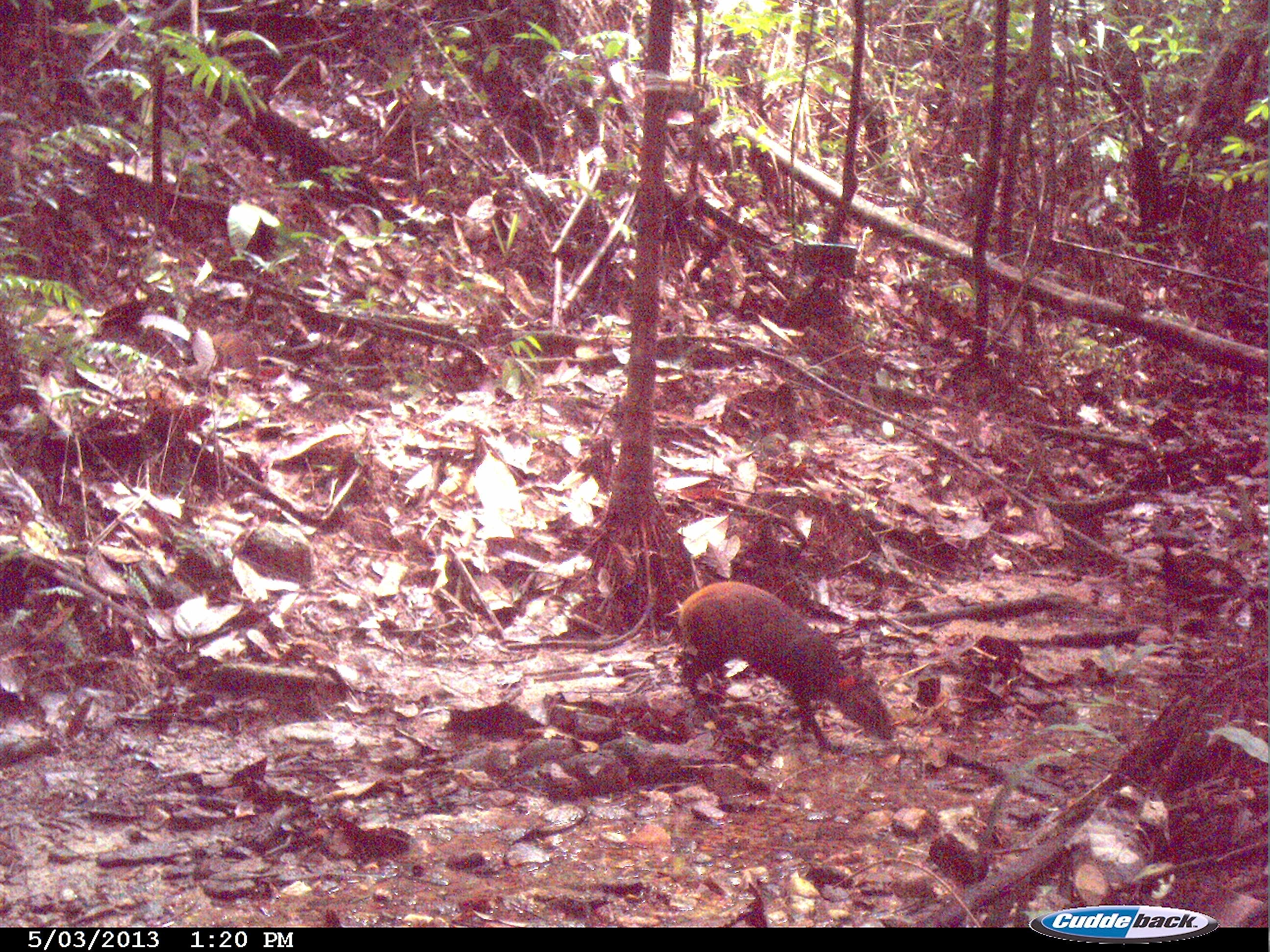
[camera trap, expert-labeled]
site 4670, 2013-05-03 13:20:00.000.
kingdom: Animalia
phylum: Chordata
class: Mammalia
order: Rodentia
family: Dasyproctidae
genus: Dasyprocta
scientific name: Dasyprocta leporina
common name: red-rumped agouti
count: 1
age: adult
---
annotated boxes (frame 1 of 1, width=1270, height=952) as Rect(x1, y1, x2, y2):
dasyprocta leporina: Rect(677, 580, 893, 749)